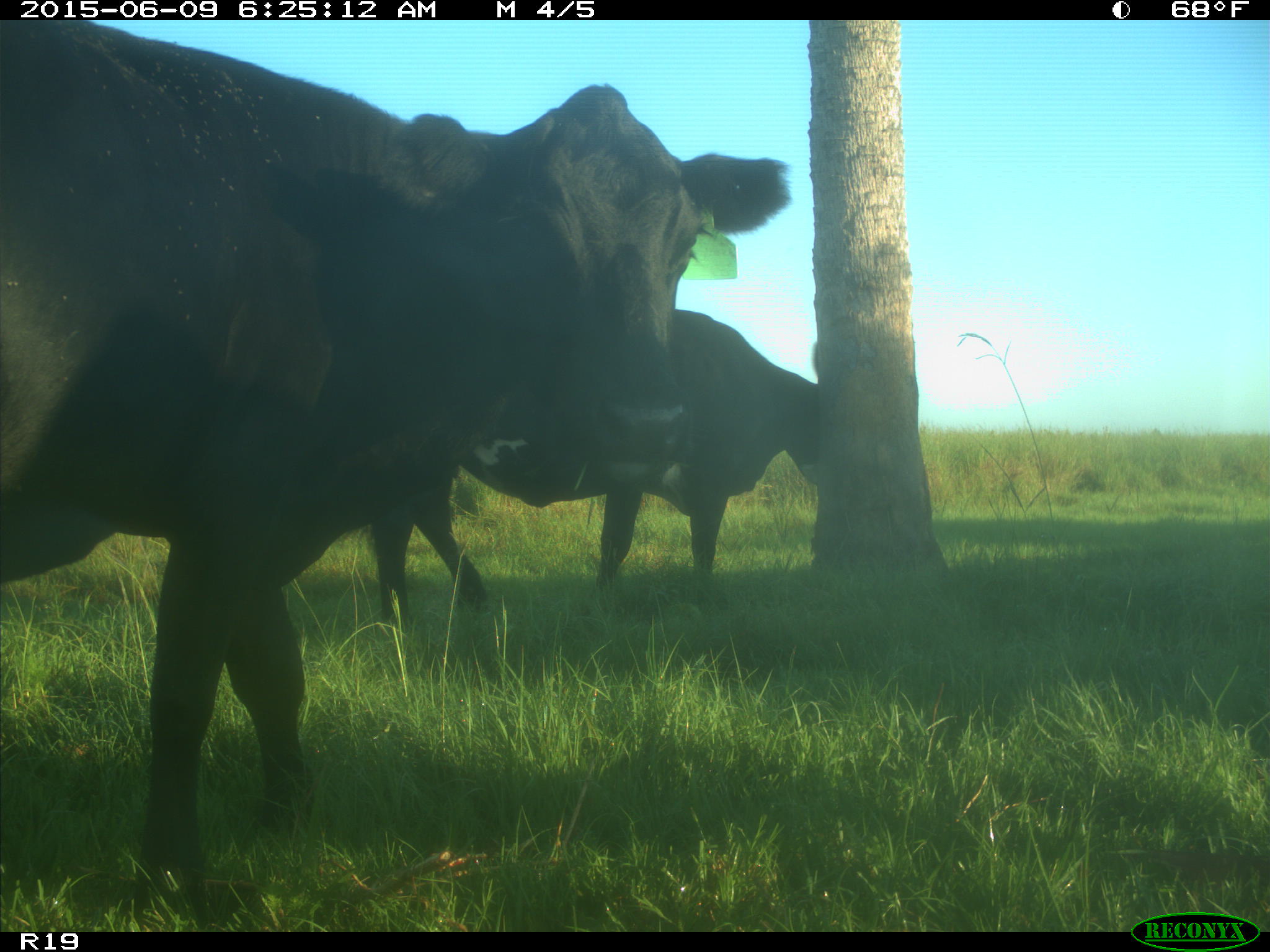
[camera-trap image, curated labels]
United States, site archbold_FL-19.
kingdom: Animalia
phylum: Chordata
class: Mammalia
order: Artiodactyla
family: Bovidae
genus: Bos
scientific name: Bos taurus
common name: domestic cow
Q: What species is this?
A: Bos taurus (domestic cow).